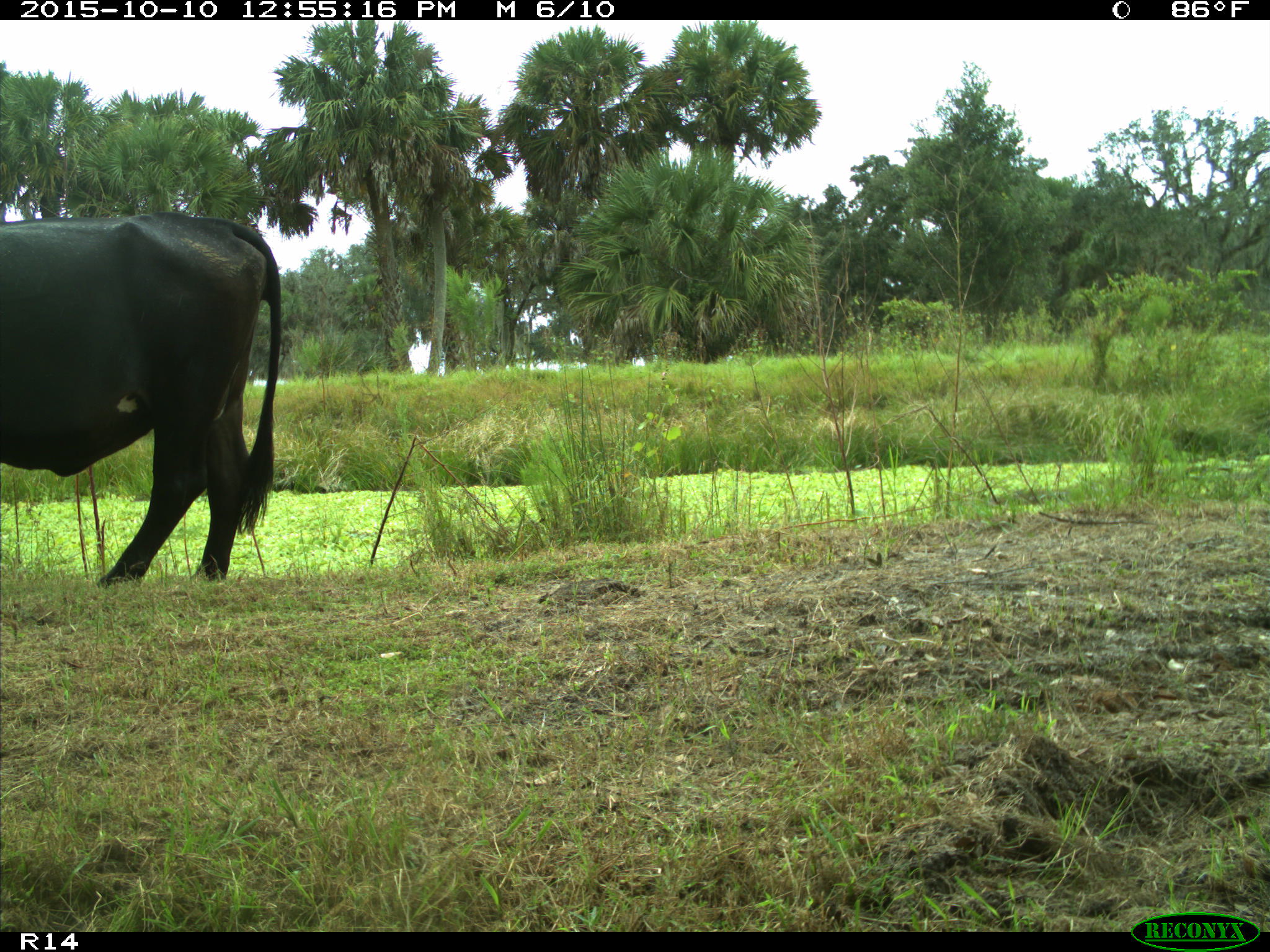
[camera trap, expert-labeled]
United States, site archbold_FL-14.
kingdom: Animalia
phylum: Chordata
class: Mammalia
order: Artiodactyla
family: Bovidae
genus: Bos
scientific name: Bos taurus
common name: domestic cow